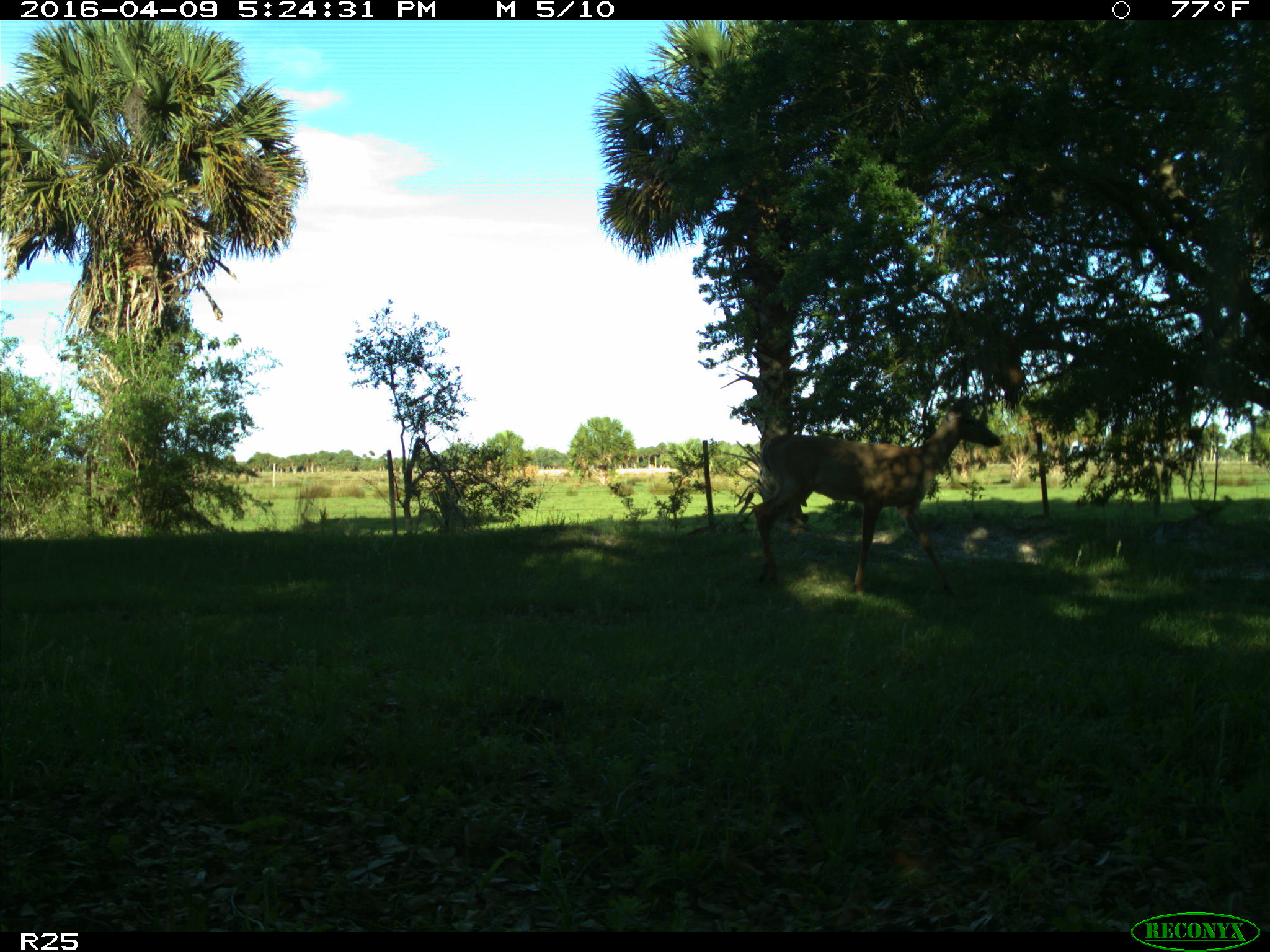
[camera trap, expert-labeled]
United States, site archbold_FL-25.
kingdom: Animalia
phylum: Chordata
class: Mammalia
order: Artiodactyla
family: Cervidae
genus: Odocoileus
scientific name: Odocoileus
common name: deer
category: unidentified deer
Unidentified deer (deer) (Odocoileus).